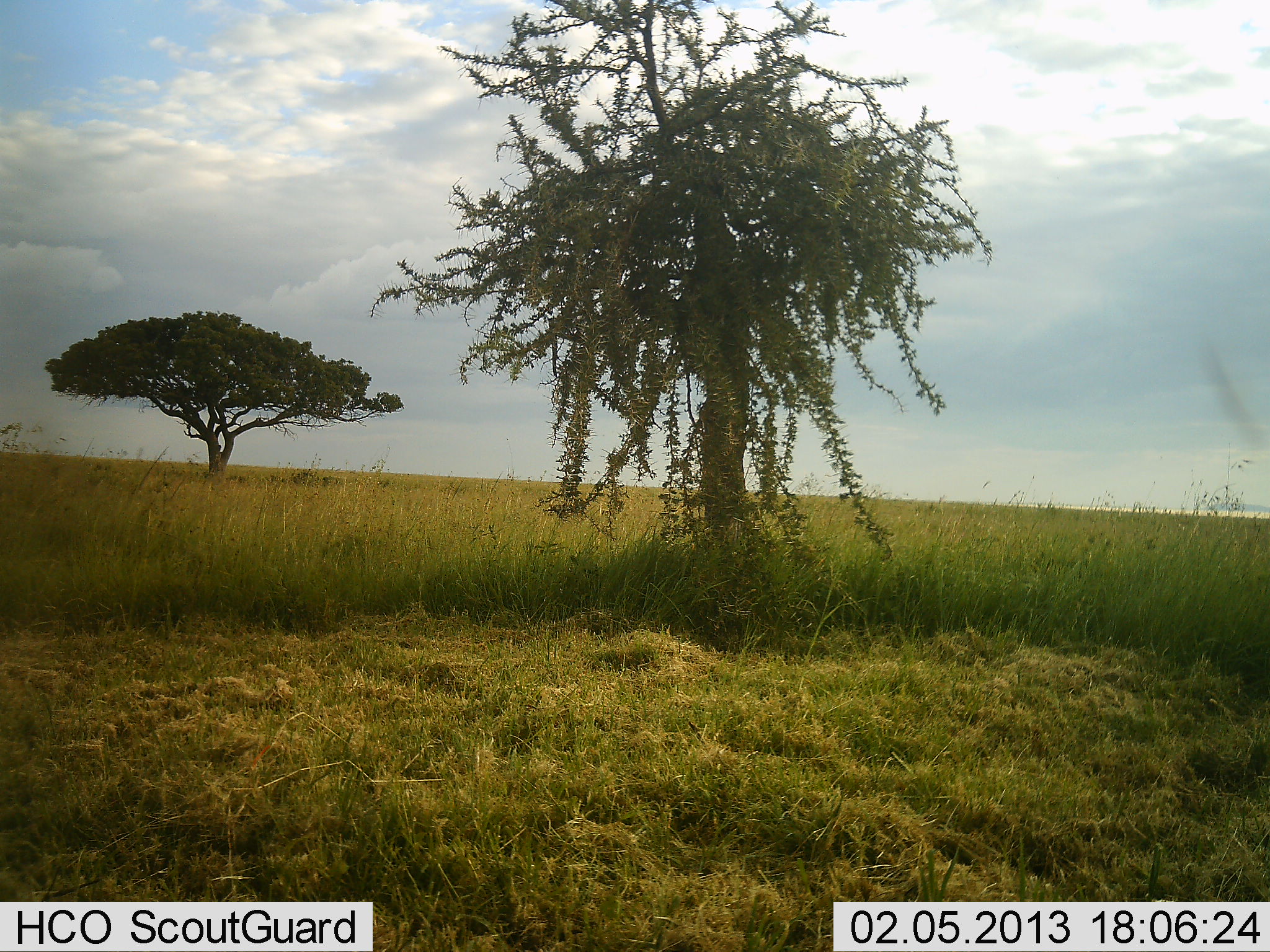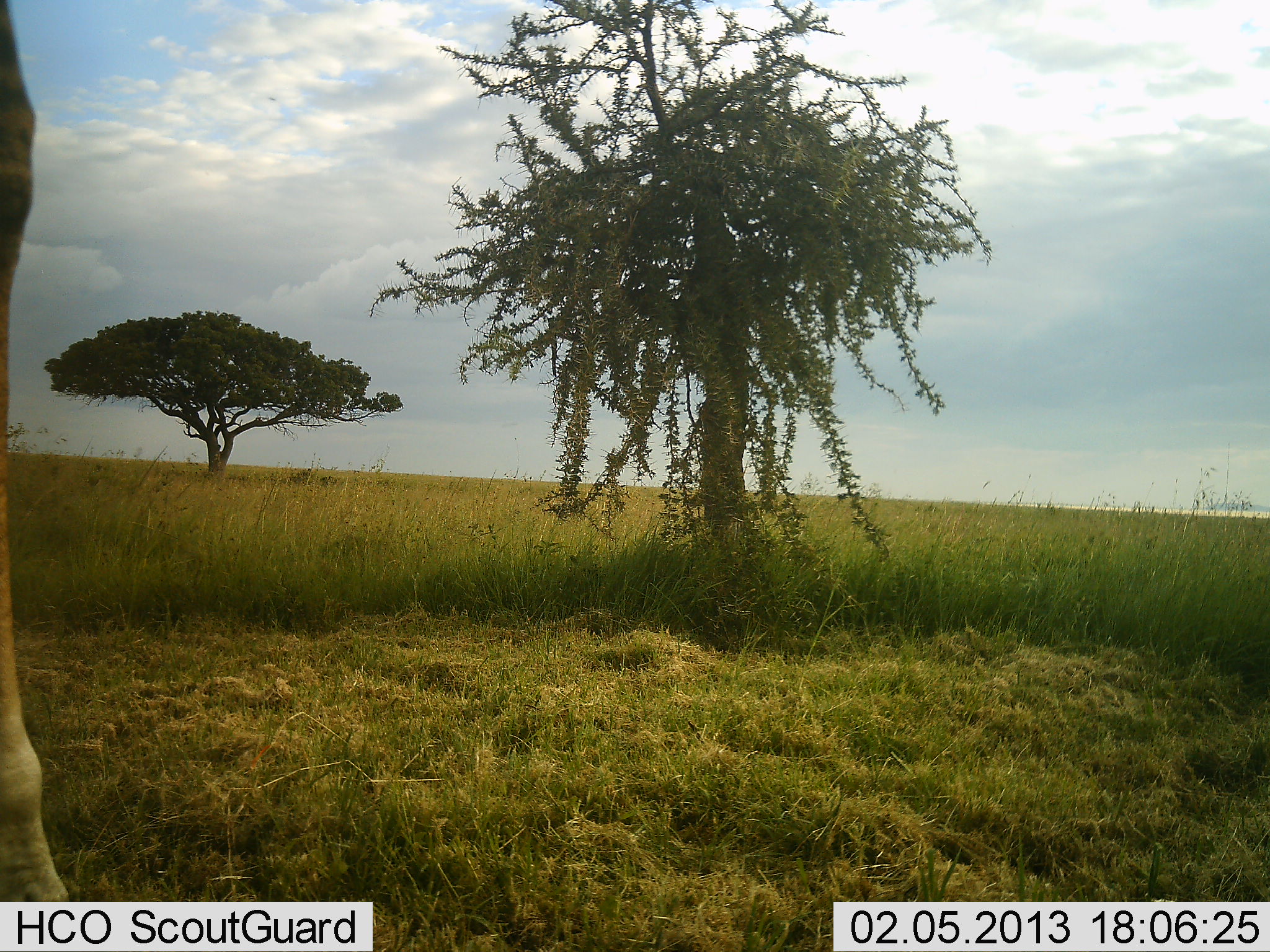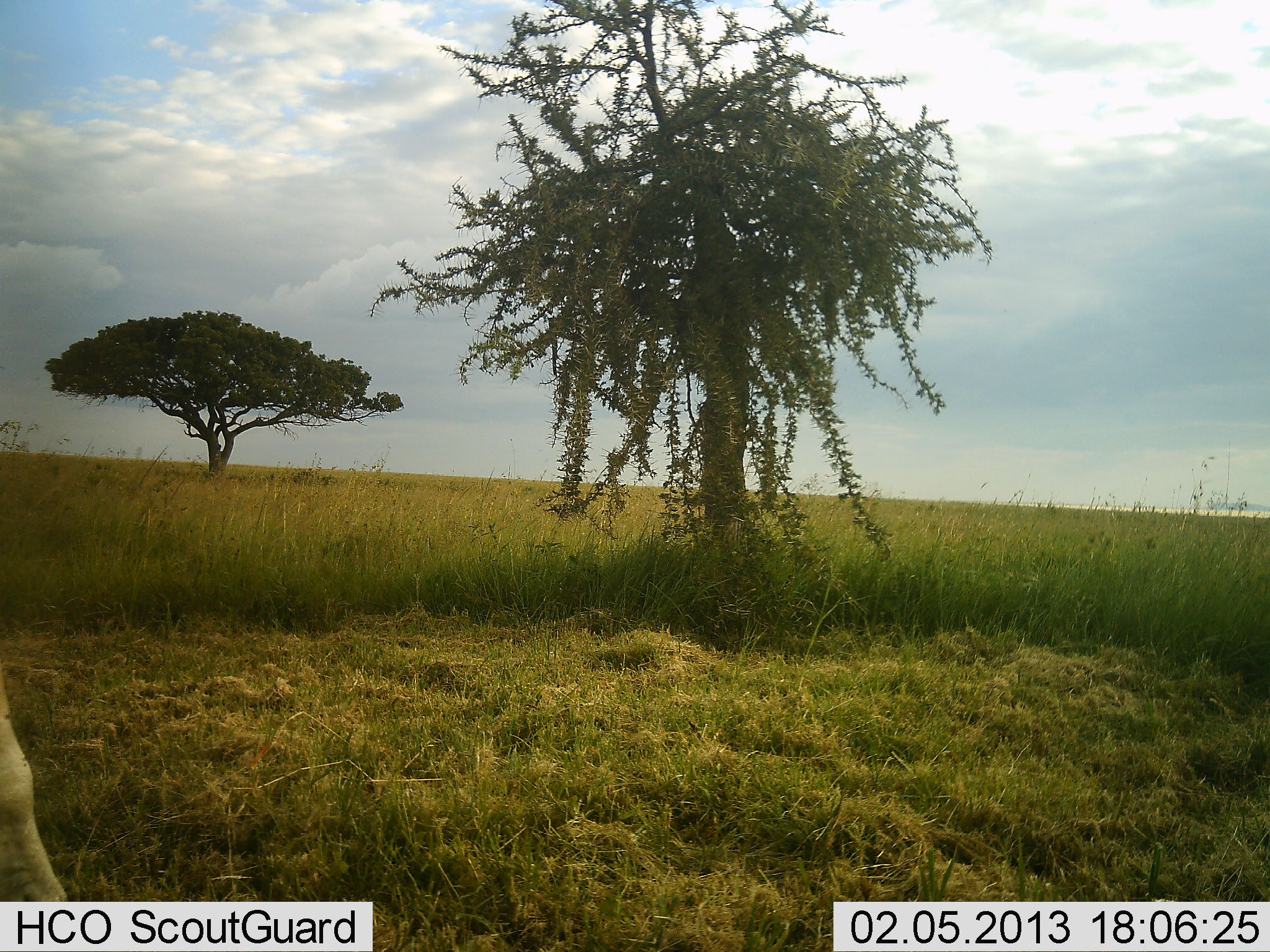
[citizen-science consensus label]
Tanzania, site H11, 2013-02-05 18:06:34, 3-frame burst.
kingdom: Animalia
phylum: Chordata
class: Mammalia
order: Artiodactyla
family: Giraffidae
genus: Giraffa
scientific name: Giraffa camelopardalis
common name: giraffe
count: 1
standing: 50%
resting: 0%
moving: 50%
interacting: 0%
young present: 0%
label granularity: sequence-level